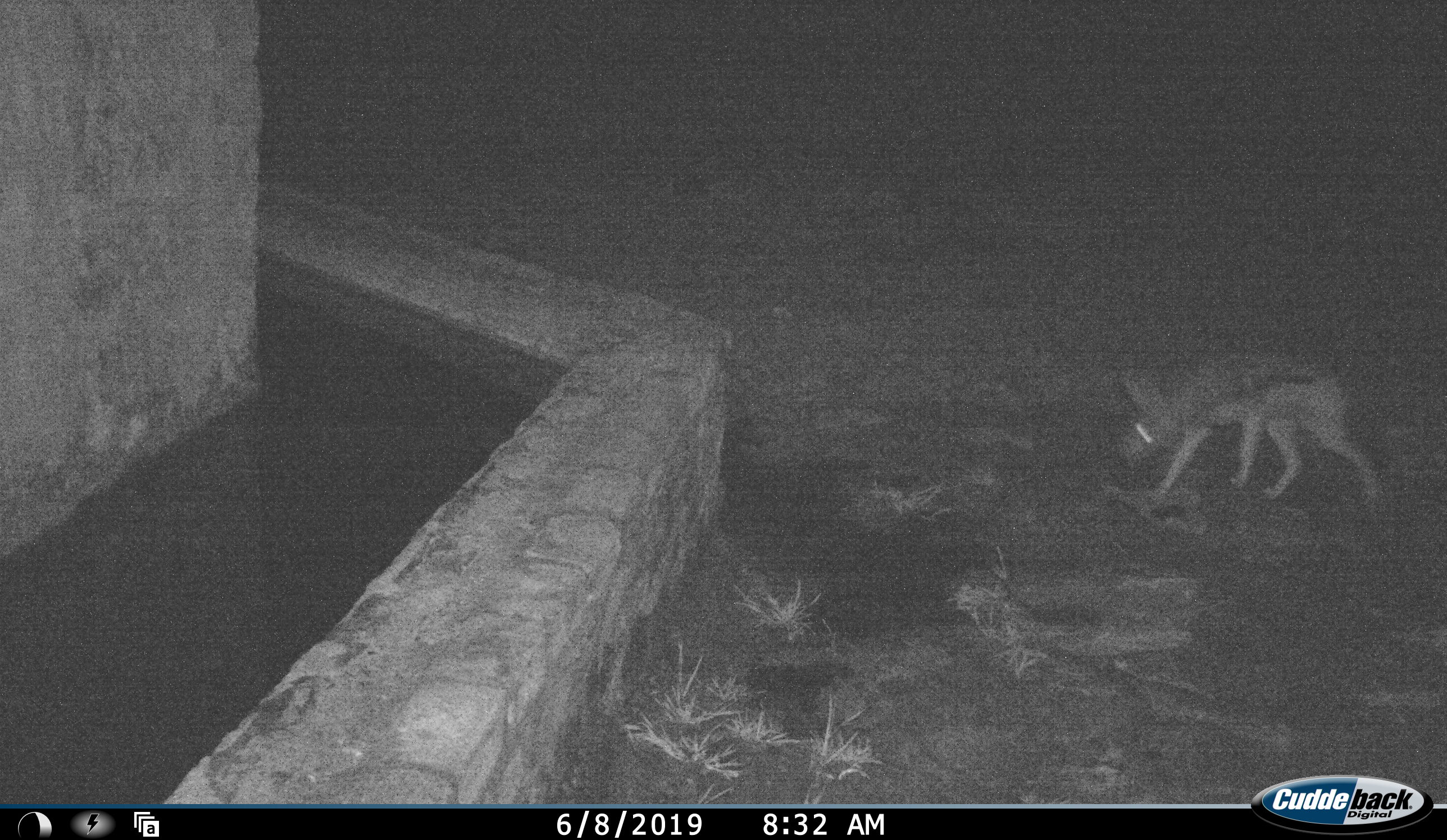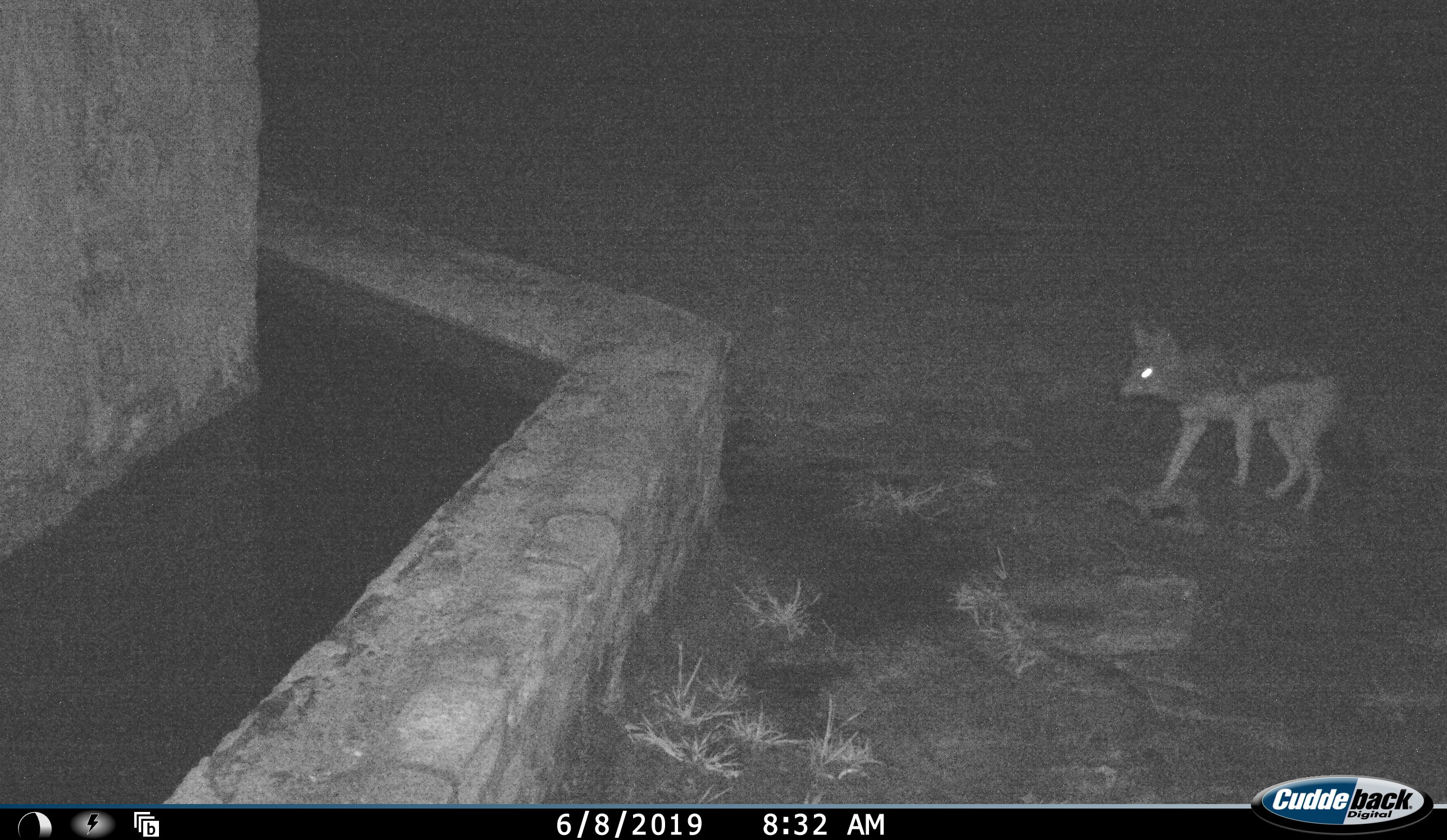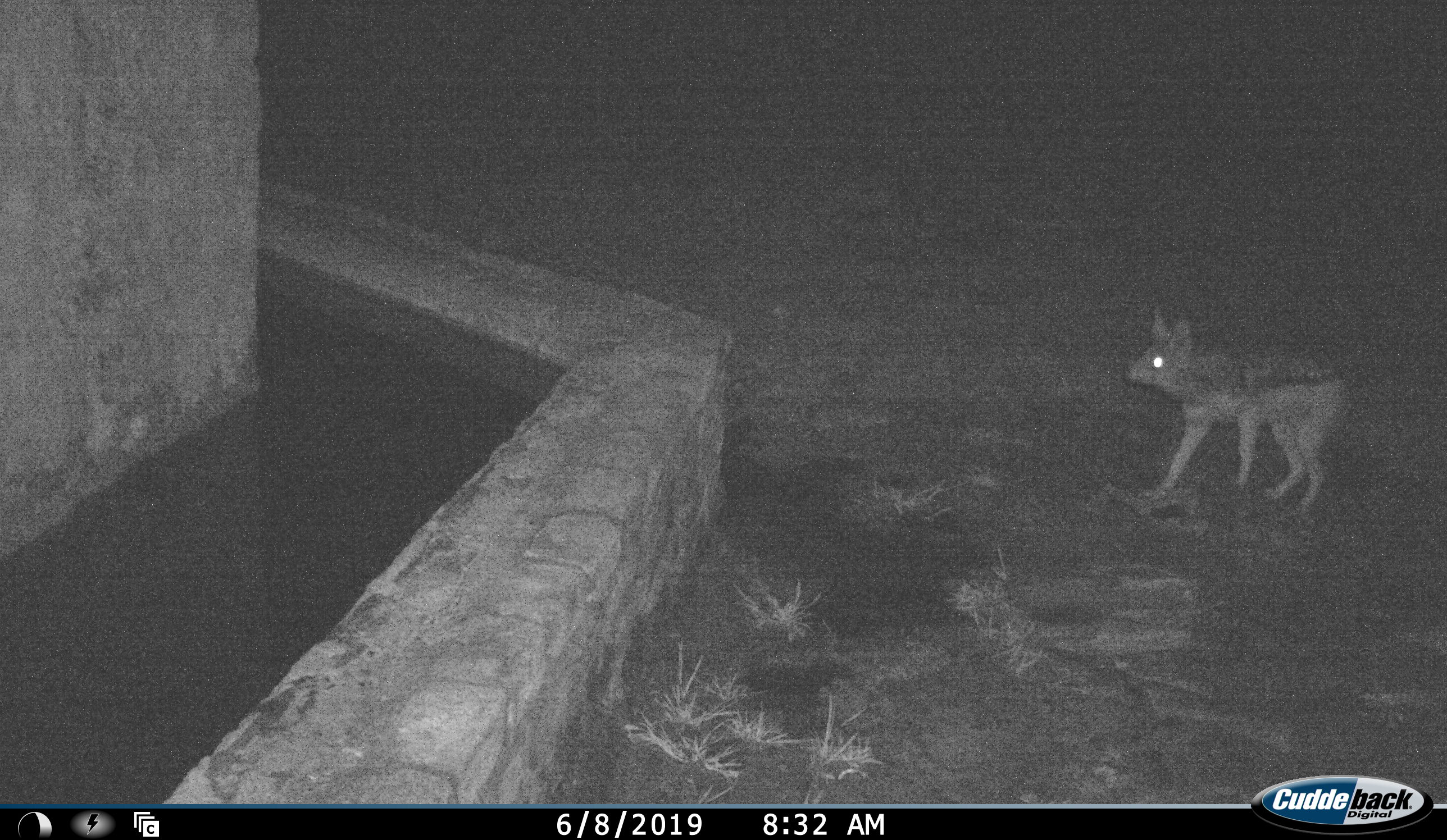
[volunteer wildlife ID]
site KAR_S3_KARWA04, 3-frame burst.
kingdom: Animalia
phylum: Chordata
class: Mammalia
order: Carnivora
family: Canidae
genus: Lupulella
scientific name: Lupulella mesomelas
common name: black-backed jackal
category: jackalblackbacked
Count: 1.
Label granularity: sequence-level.